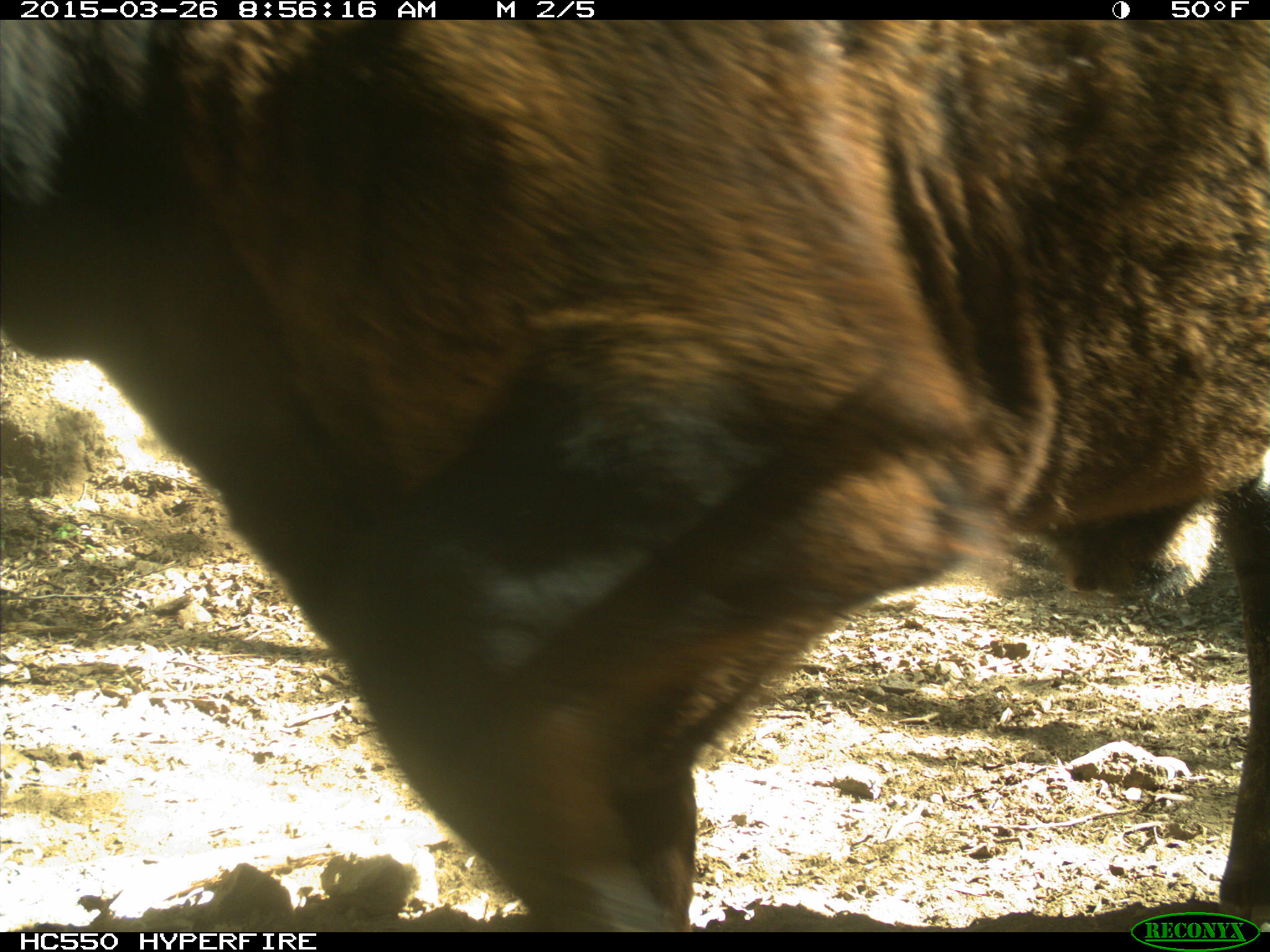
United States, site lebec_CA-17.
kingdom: Animalia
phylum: Chordata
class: Mammalia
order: Artiodactyla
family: Bovidae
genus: Bos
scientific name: Bos taurus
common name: domestic cow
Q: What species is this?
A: Bos taurus (domestic cow).